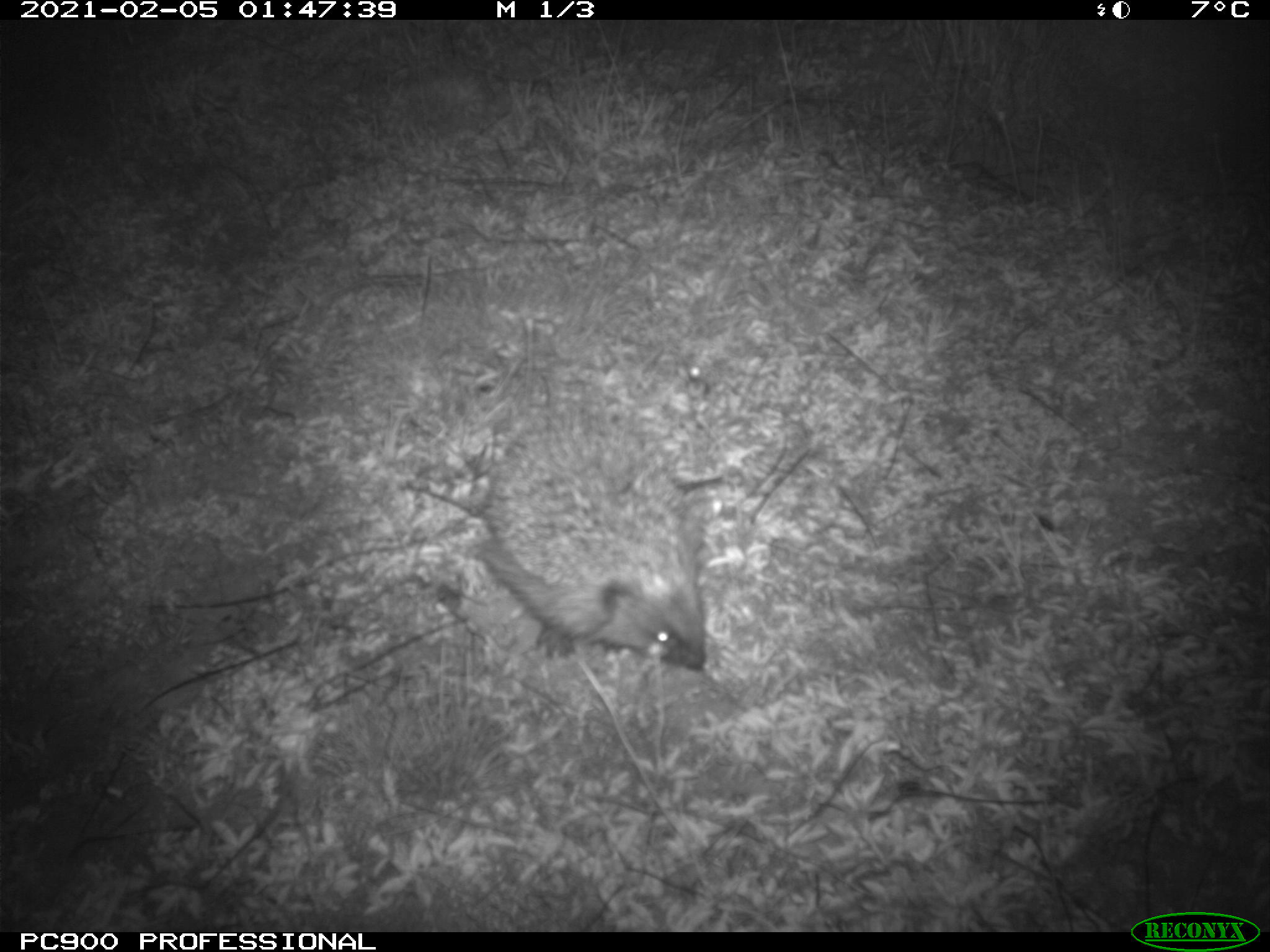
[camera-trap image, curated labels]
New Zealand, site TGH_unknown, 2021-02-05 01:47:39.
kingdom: Animalia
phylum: Chordata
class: Mammalia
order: Eulipotyphla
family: Erinaceidae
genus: Erinaceus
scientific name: Erinaceus europaeus europaeus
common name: european hedgehog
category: hedgehog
Hedgehog (european hedgehog) (Erinaceus europaeus europaeus).